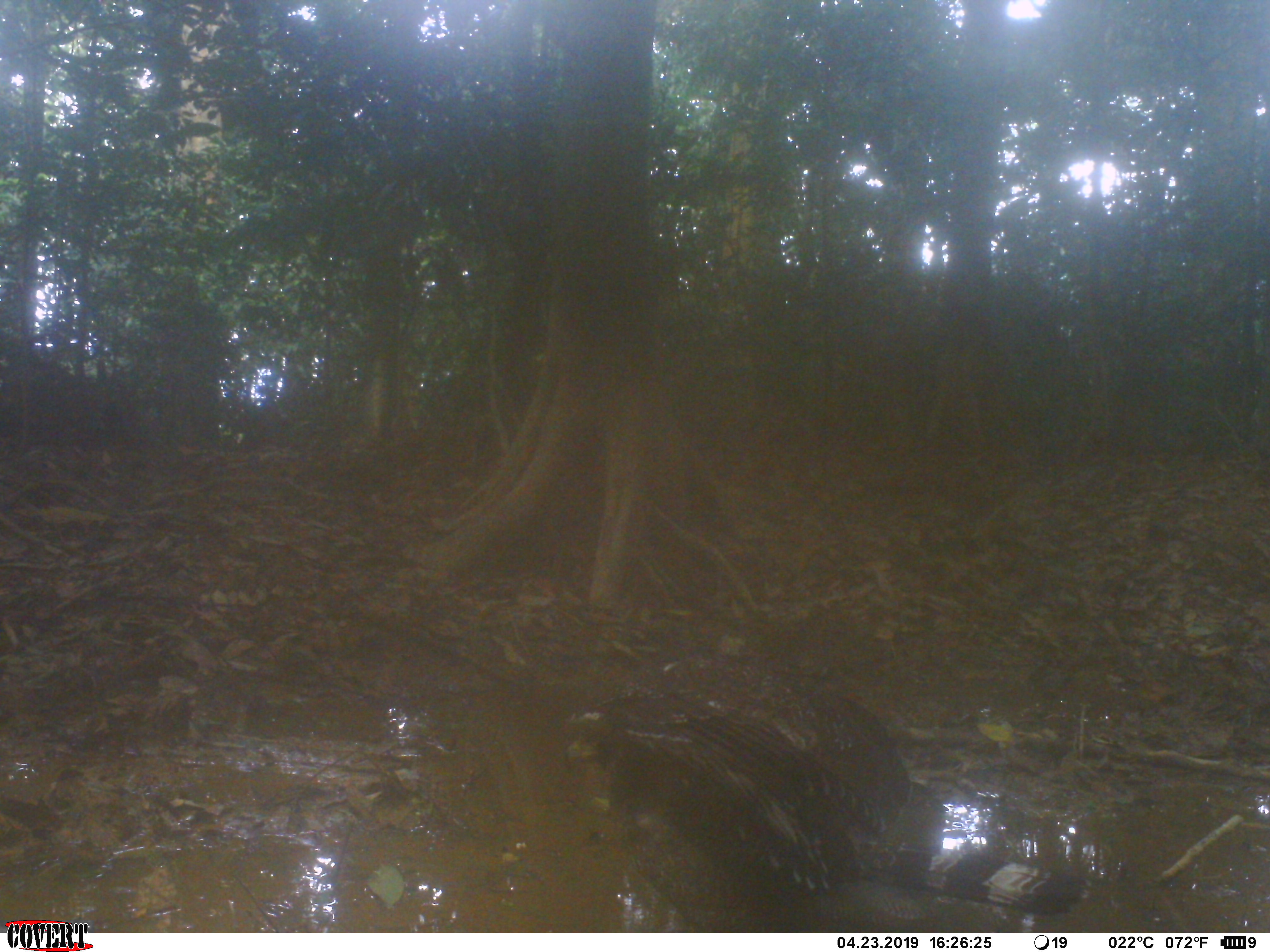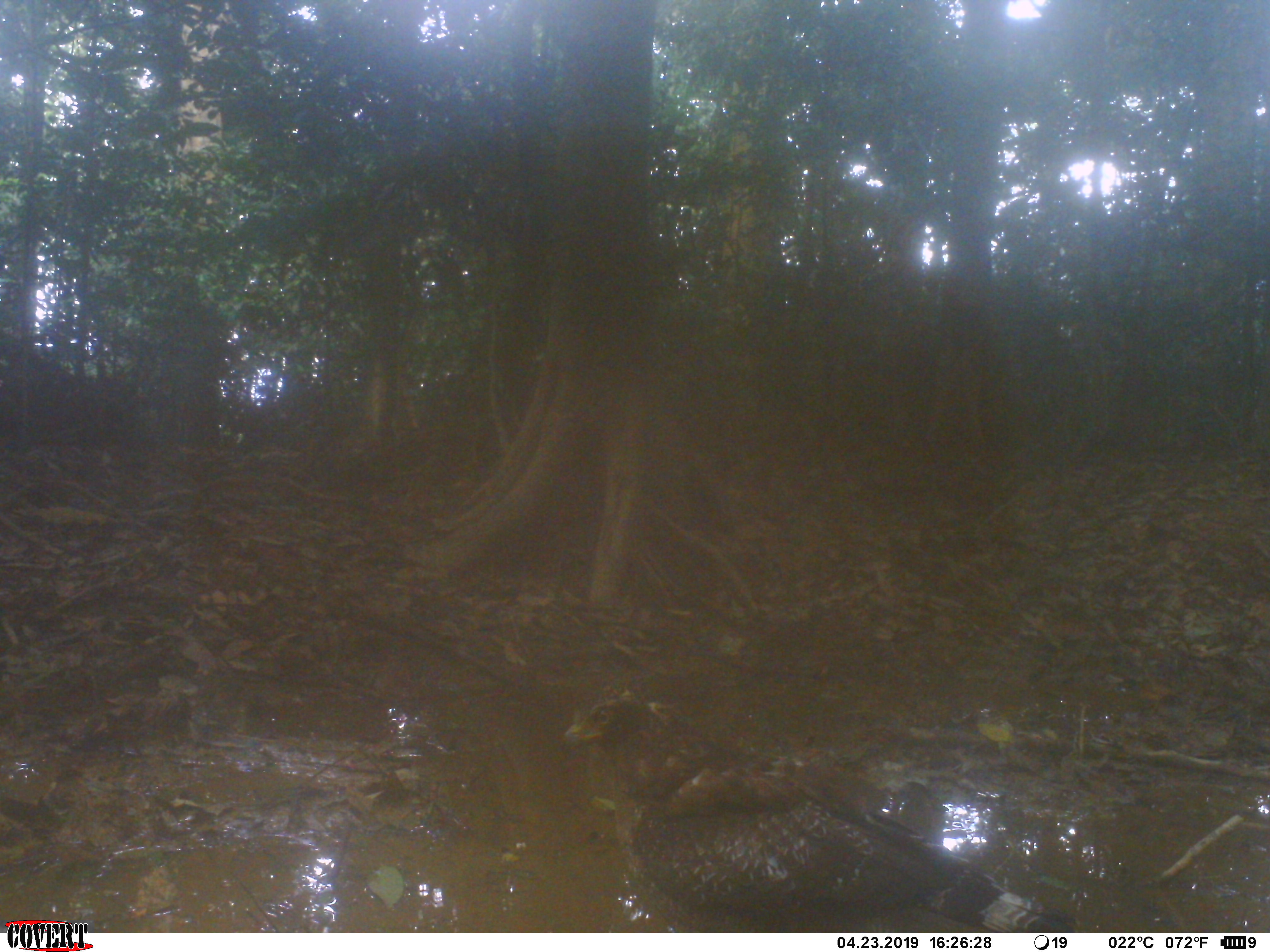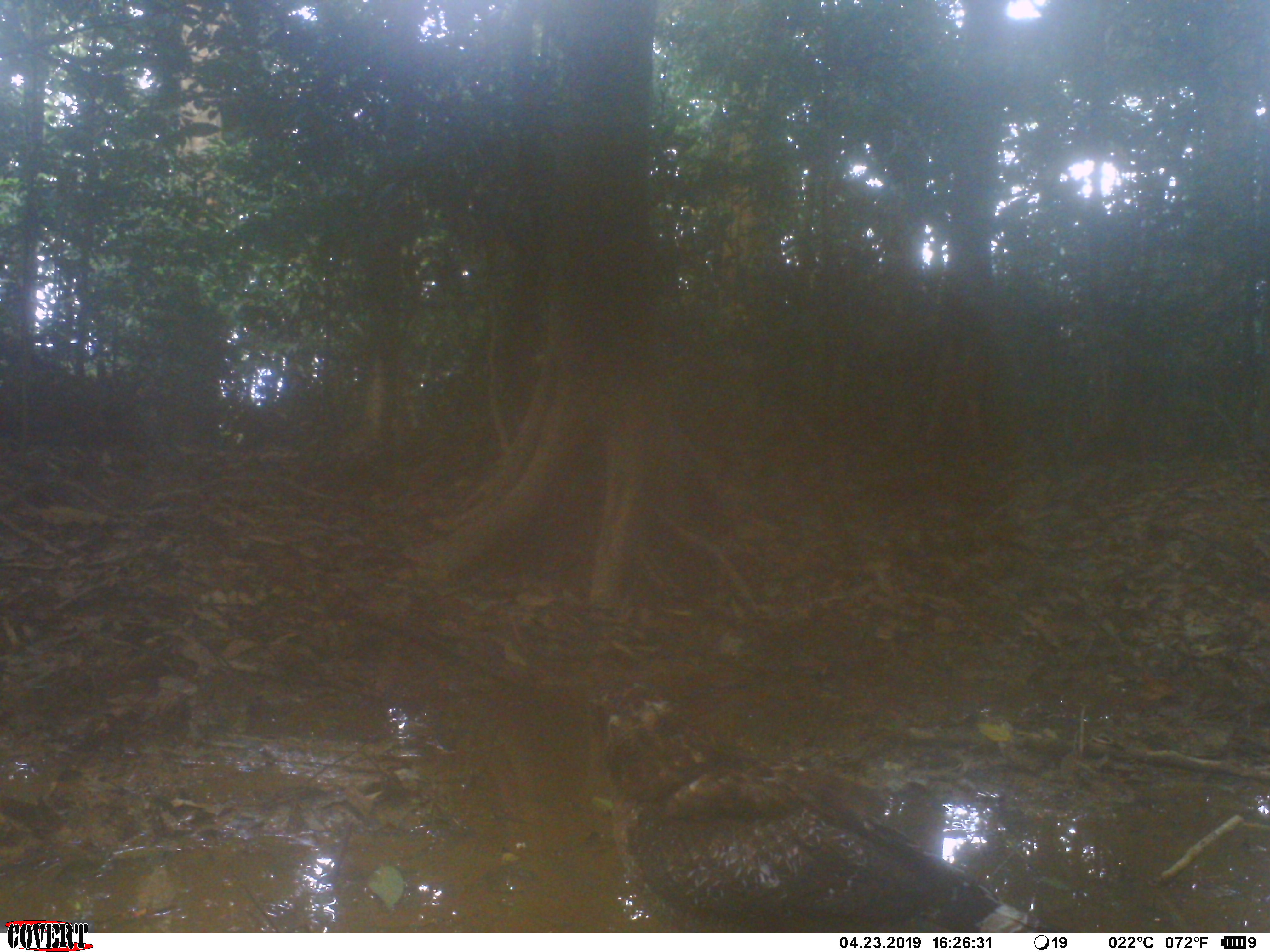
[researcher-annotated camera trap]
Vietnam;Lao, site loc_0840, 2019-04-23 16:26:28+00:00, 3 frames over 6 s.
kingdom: Animalia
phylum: Chordata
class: Aves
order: Accipitriformes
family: Accipitridae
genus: Spilornis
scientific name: Spilornis cheela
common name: crested serpent eagle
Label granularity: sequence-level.